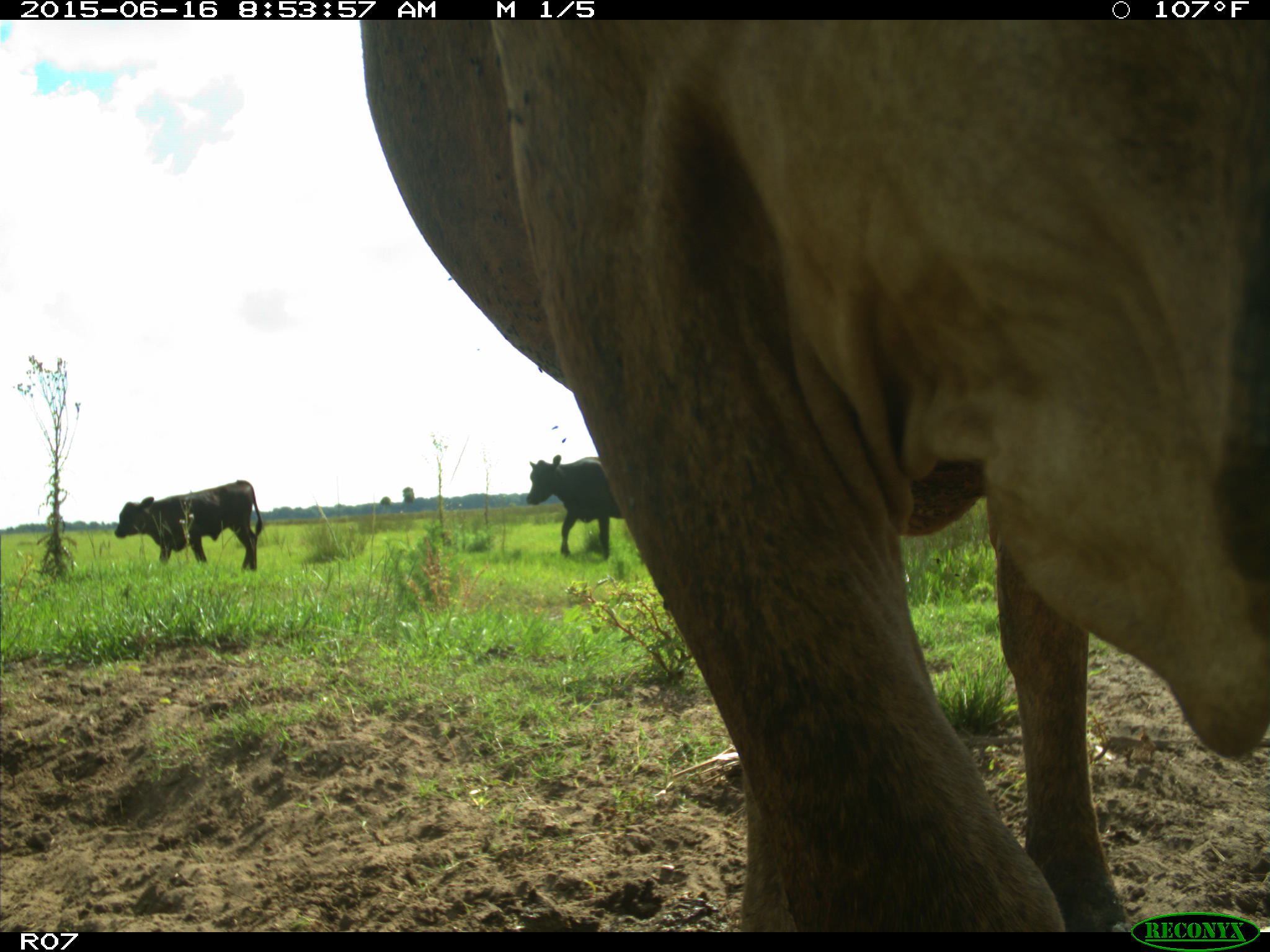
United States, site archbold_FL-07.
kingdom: Animalia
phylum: Chordata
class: Mammalia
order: Artiodactyla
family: Bovidae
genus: Bos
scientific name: Bos taurus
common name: domestic cow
Bos taurus (domestic cow).